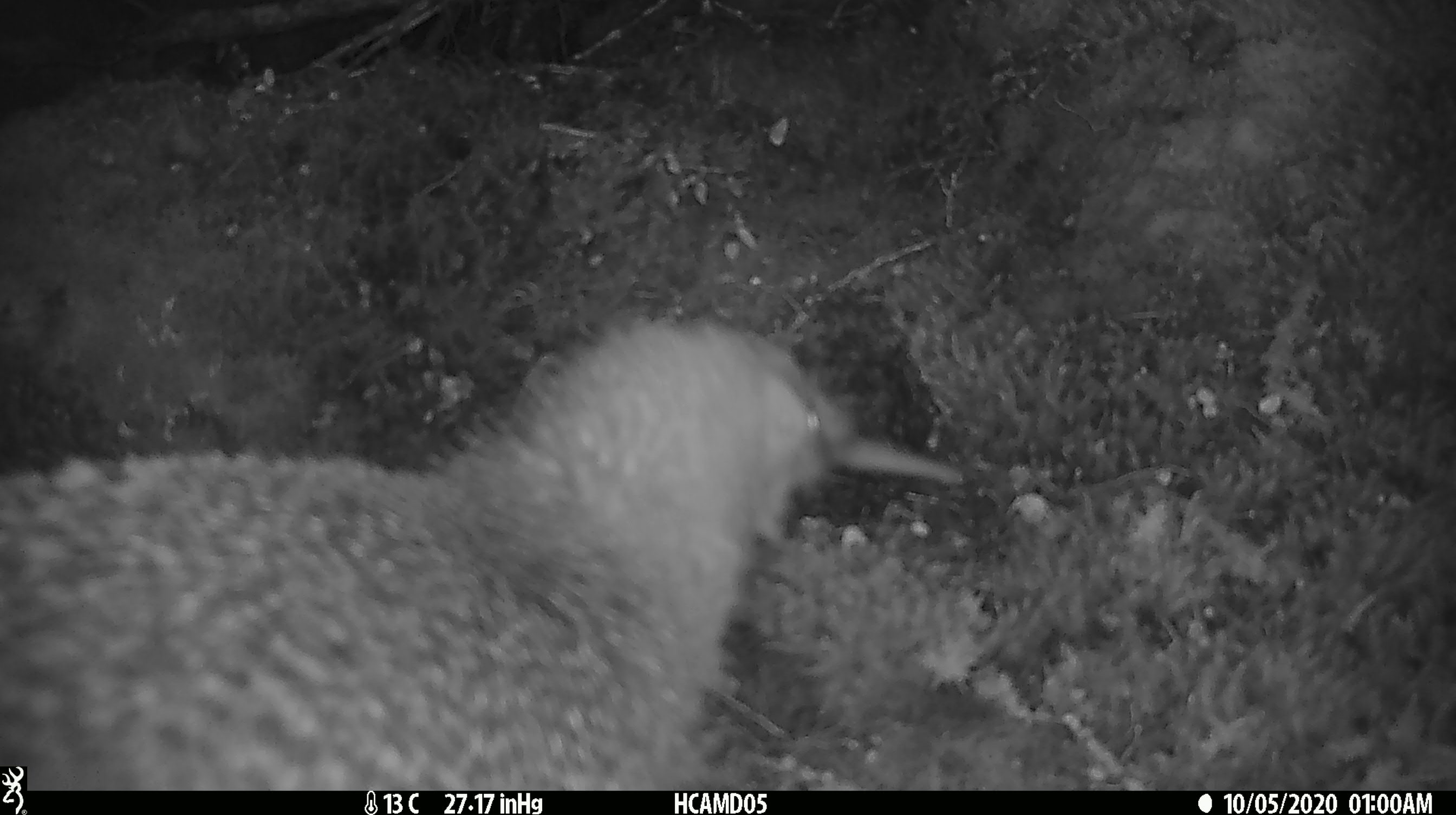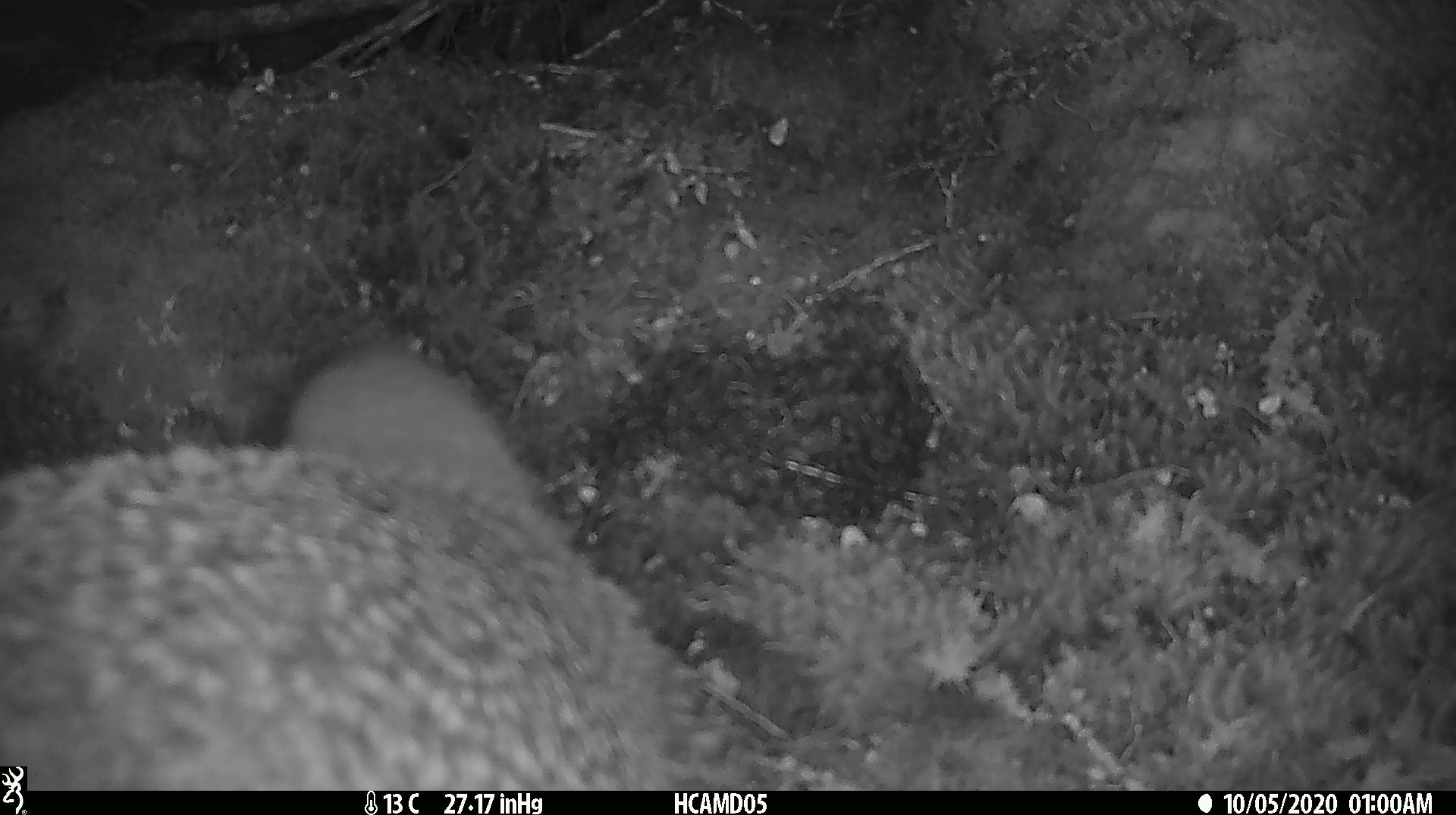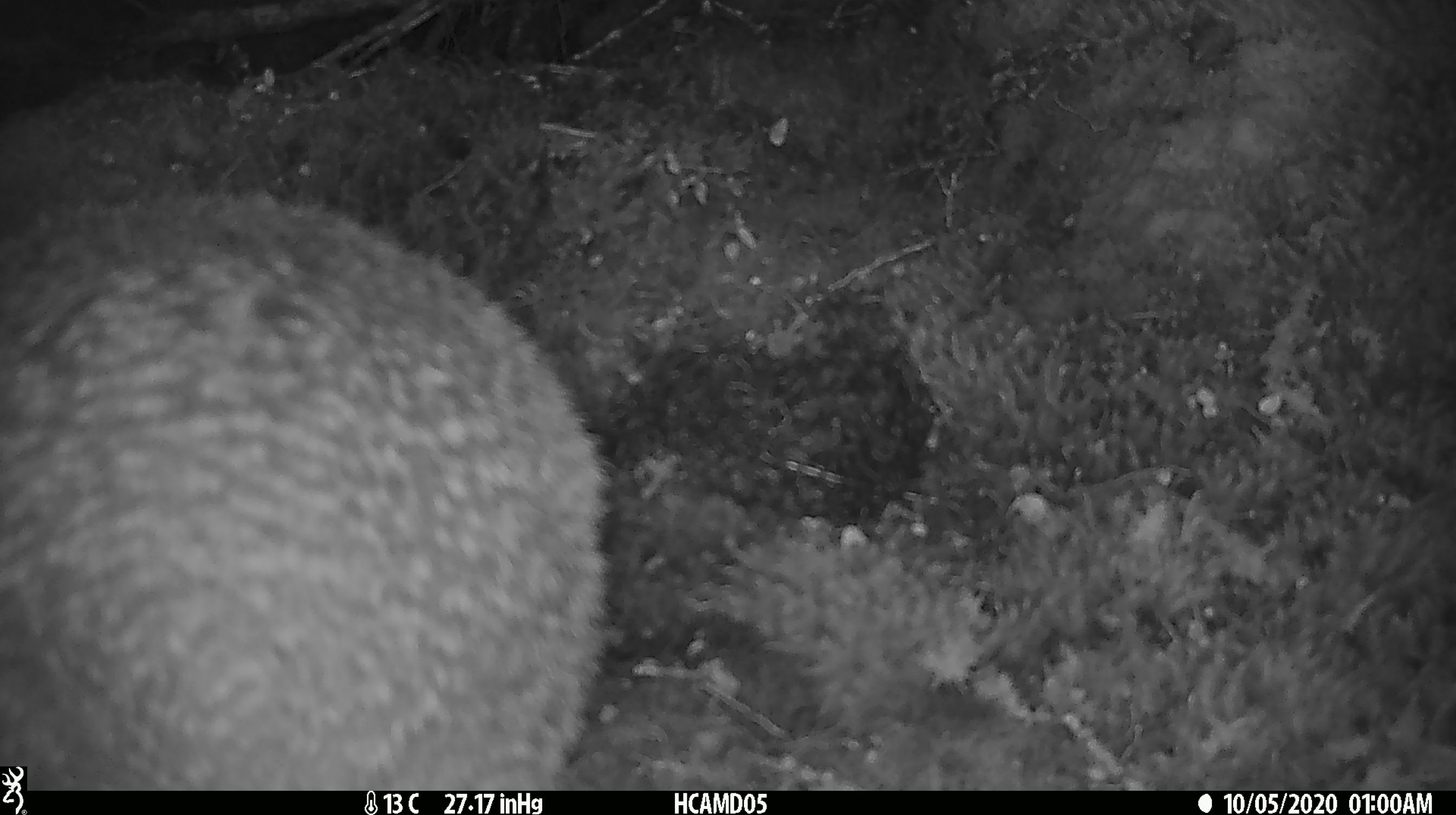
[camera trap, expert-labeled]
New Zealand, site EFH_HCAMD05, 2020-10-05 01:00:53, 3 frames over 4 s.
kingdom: Animalia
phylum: Chordata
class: Aves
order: Apterygiformes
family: Apterygidae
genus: Apteryx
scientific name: Apteryx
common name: kiwi